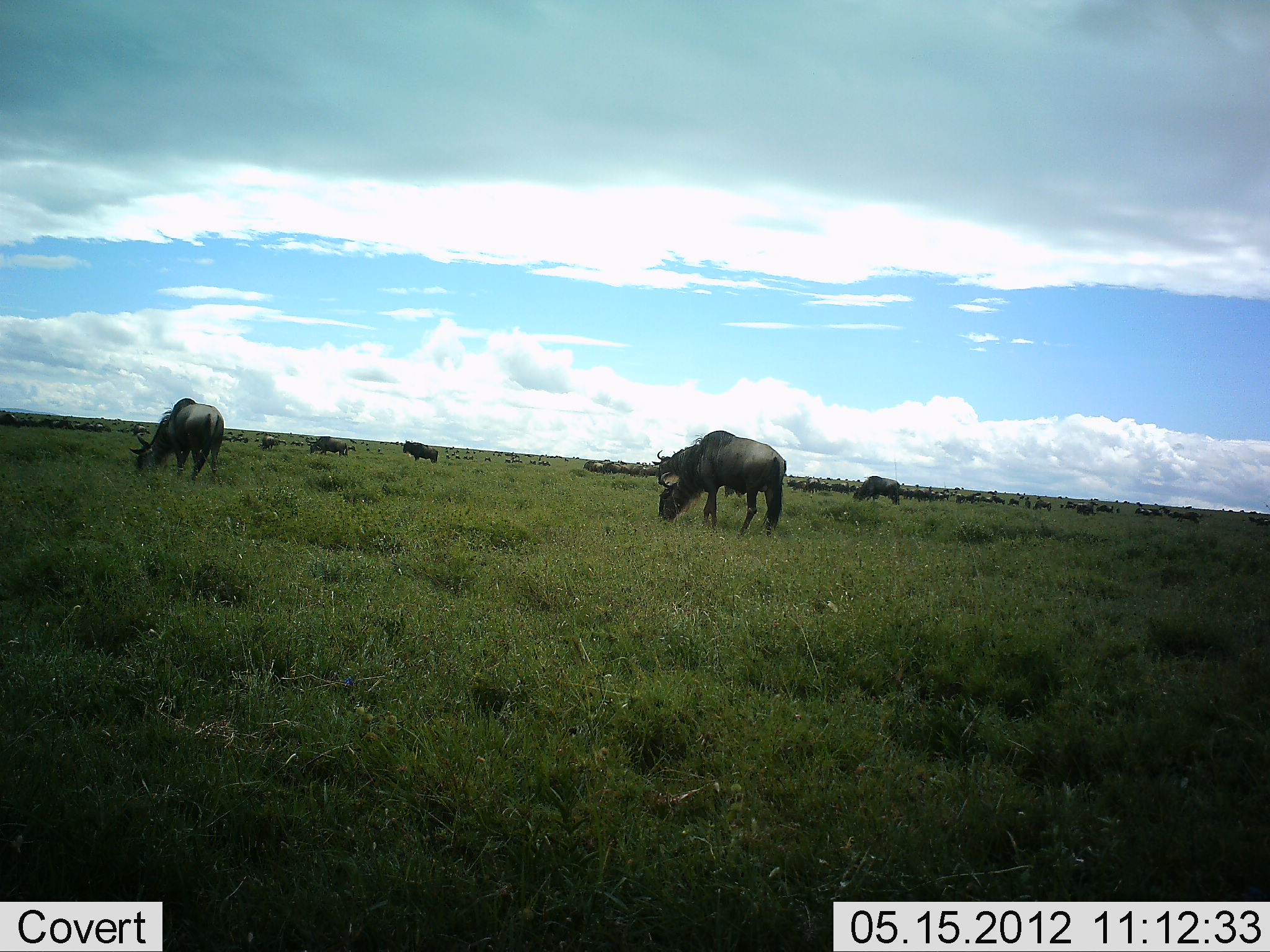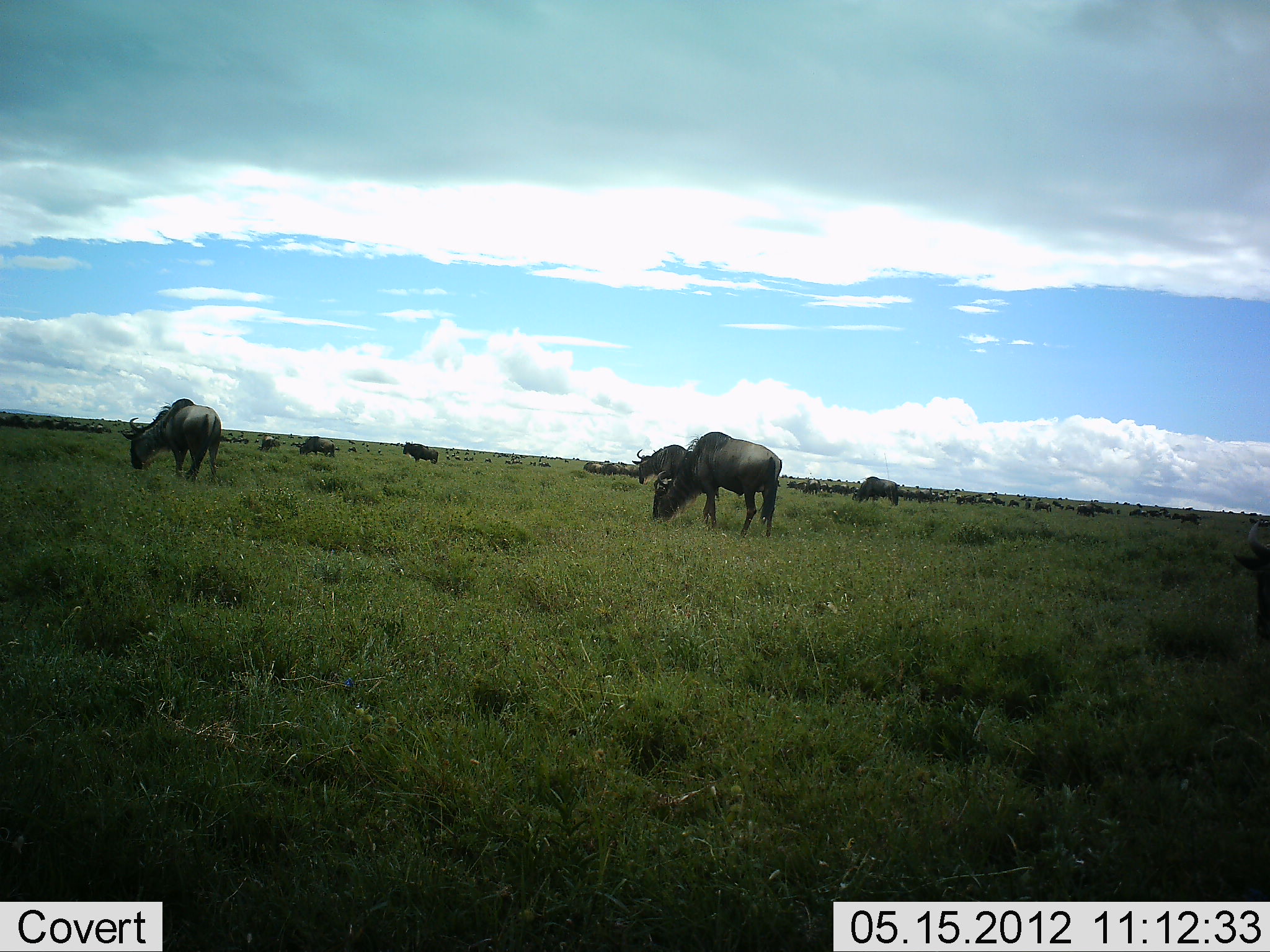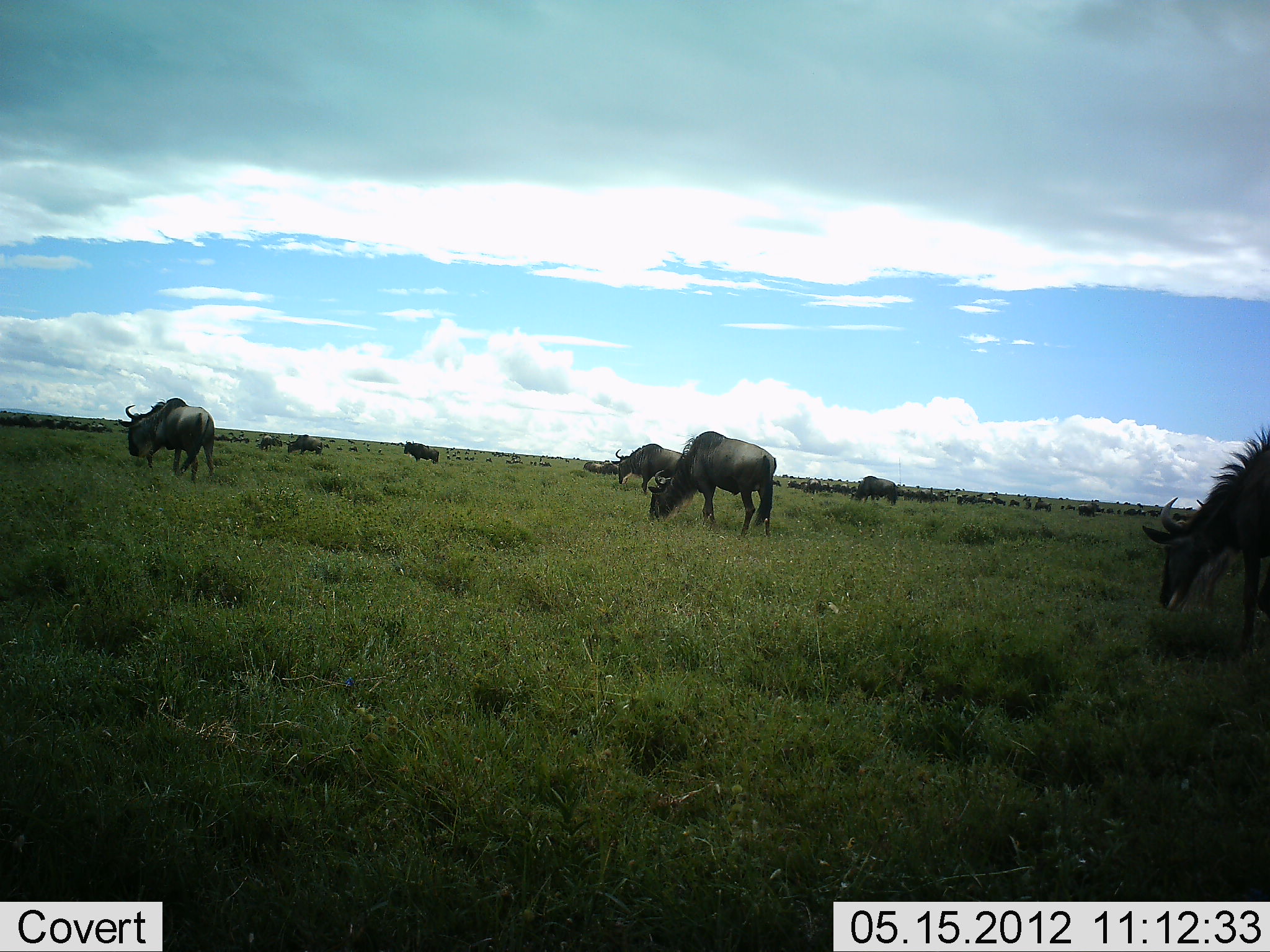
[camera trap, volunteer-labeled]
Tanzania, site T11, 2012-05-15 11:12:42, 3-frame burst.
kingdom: Animalia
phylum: Chordata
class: Mammalia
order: Artiodactyla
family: Bovidae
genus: Connochaetes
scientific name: Connochaetes taurinus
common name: blue wildebeest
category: wildebeest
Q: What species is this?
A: Wildebeest (blue wildebeest) (Connochaetes taurinus).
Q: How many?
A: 11-50.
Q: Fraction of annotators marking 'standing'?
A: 30%.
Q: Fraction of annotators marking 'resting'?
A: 0%.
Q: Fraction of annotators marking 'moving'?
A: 40%.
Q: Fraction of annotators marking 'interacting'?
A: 0%.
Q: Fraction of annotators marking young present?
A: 0%.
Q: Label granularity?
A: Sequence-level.